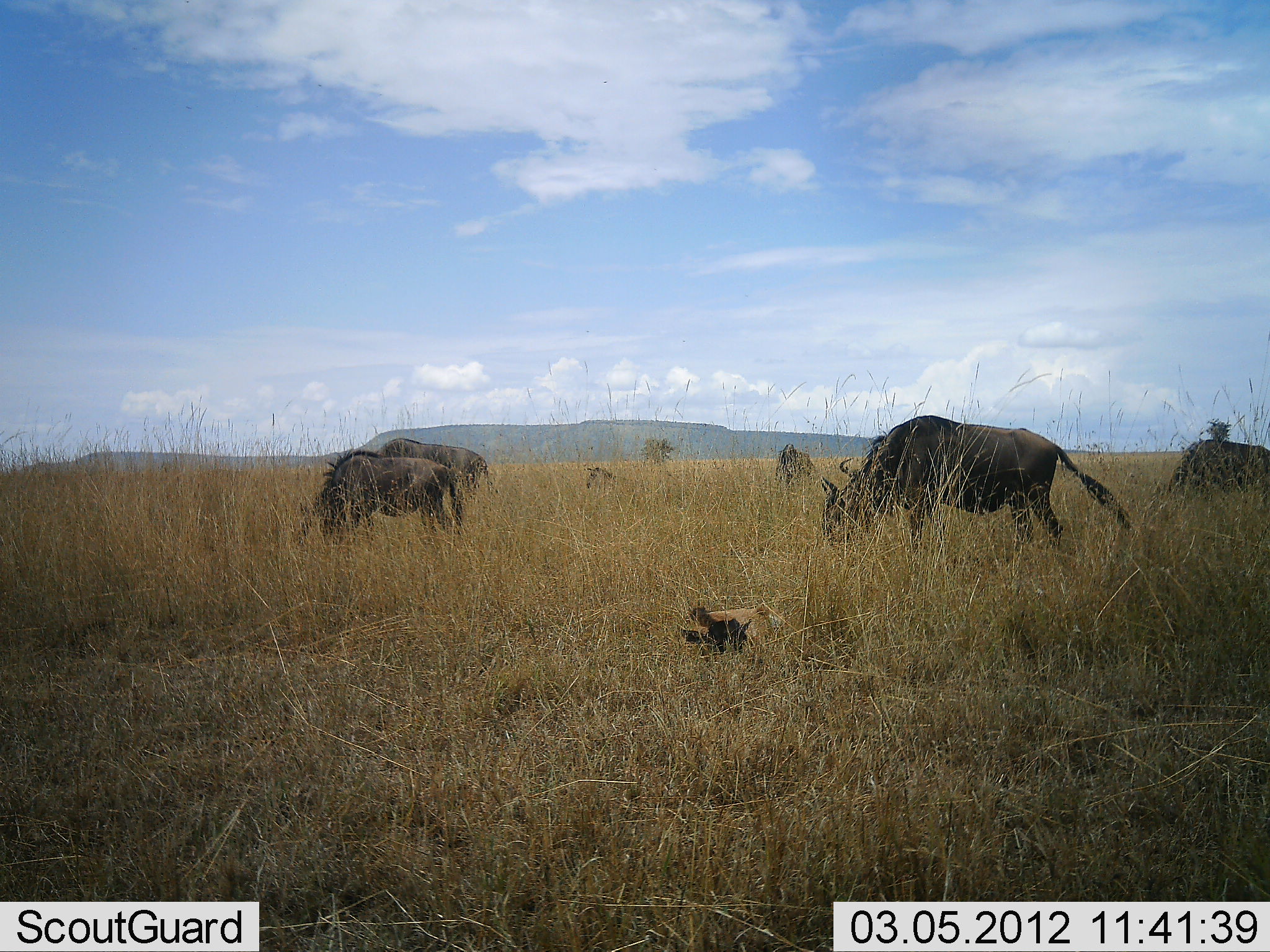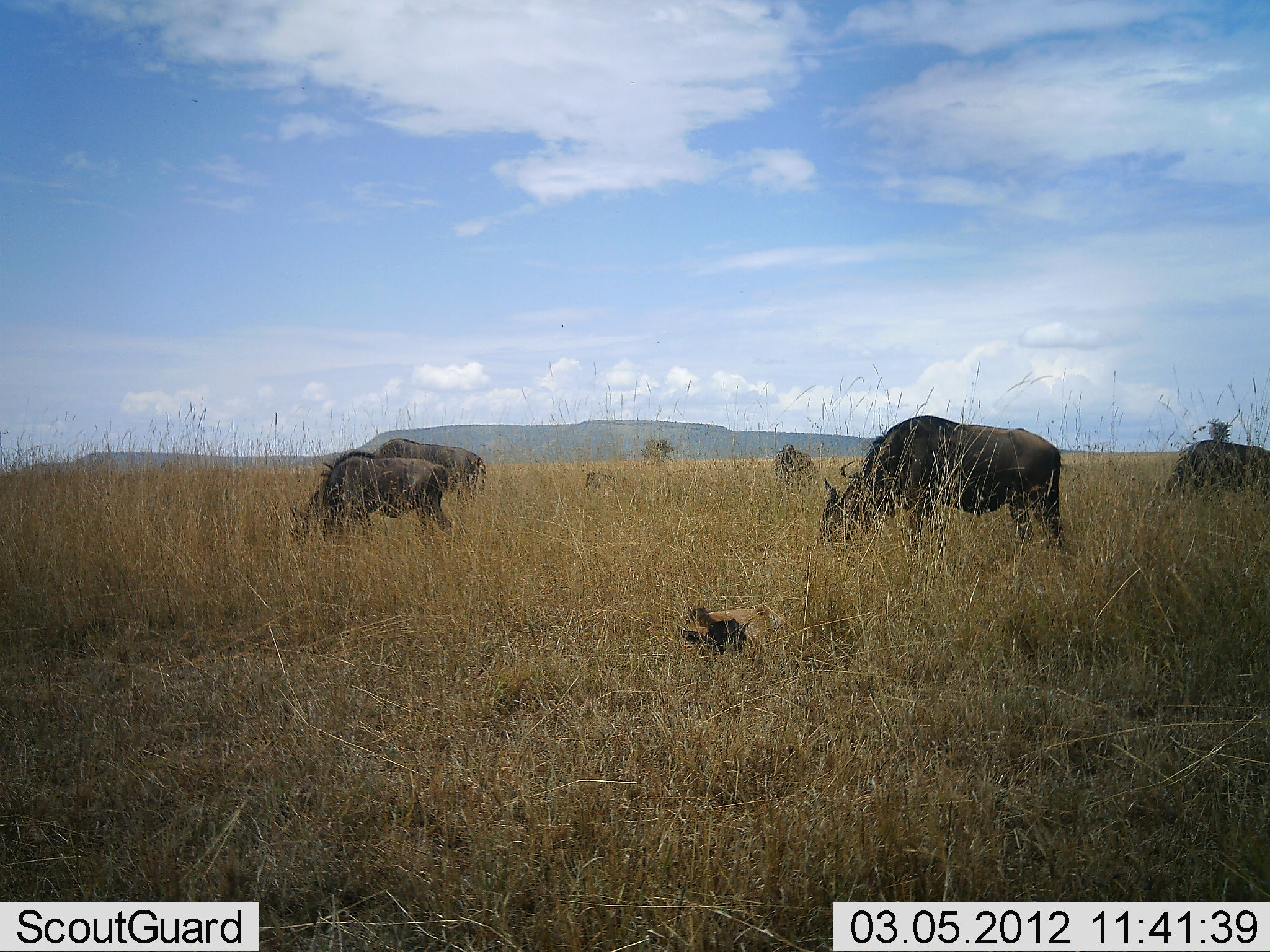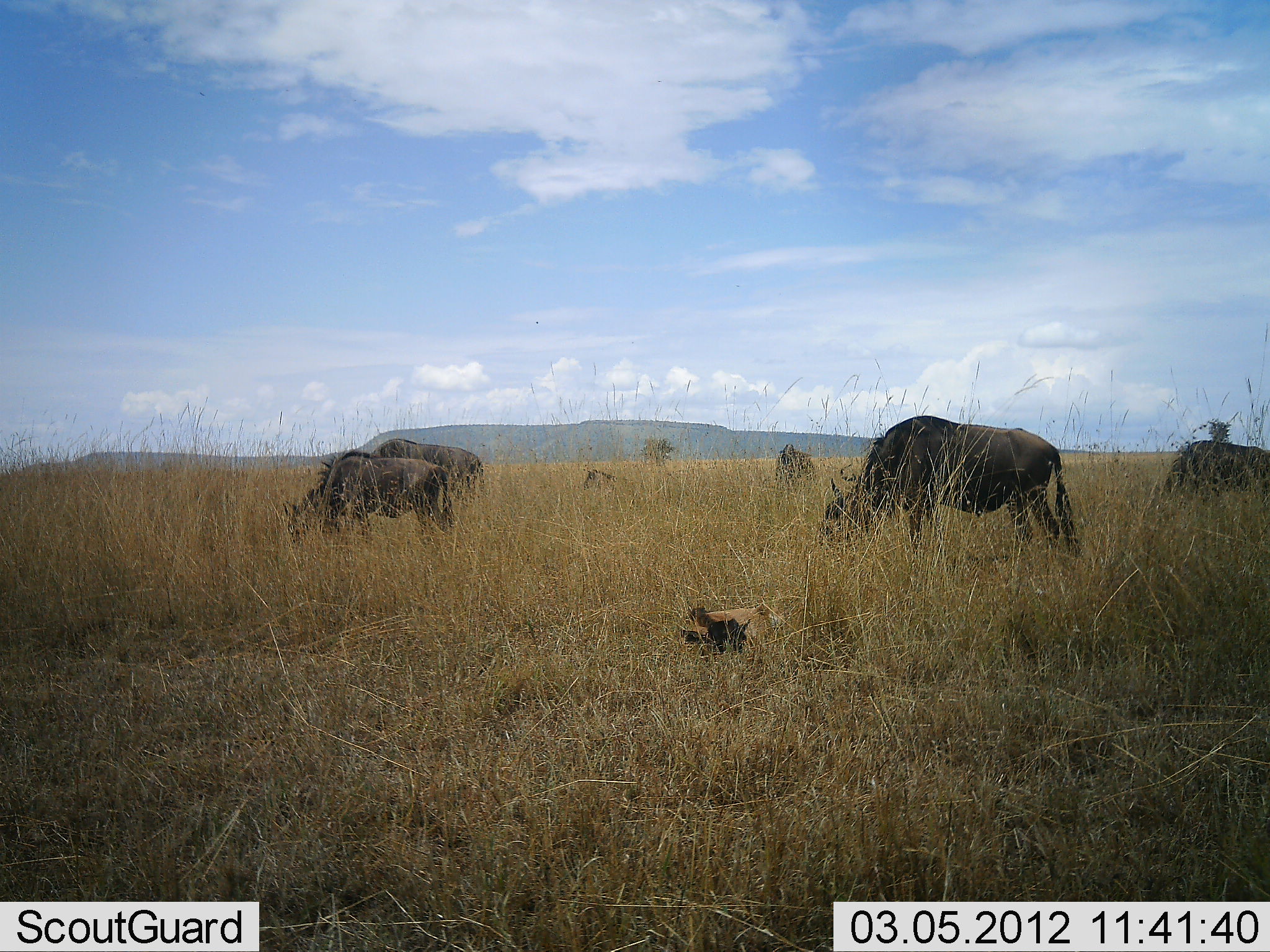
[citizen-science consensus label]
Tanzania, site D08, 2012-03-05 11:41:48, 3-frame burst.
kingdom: Animalia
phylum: Chordata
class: Mammalia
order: Artiodactyla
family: Bovidae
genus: Connochaetes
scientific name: Connochaetes taurinus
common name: blue wildebeest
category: wildebeest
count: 6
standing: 28%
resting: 39%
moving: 6%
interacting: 0%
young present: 44%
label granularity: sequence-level